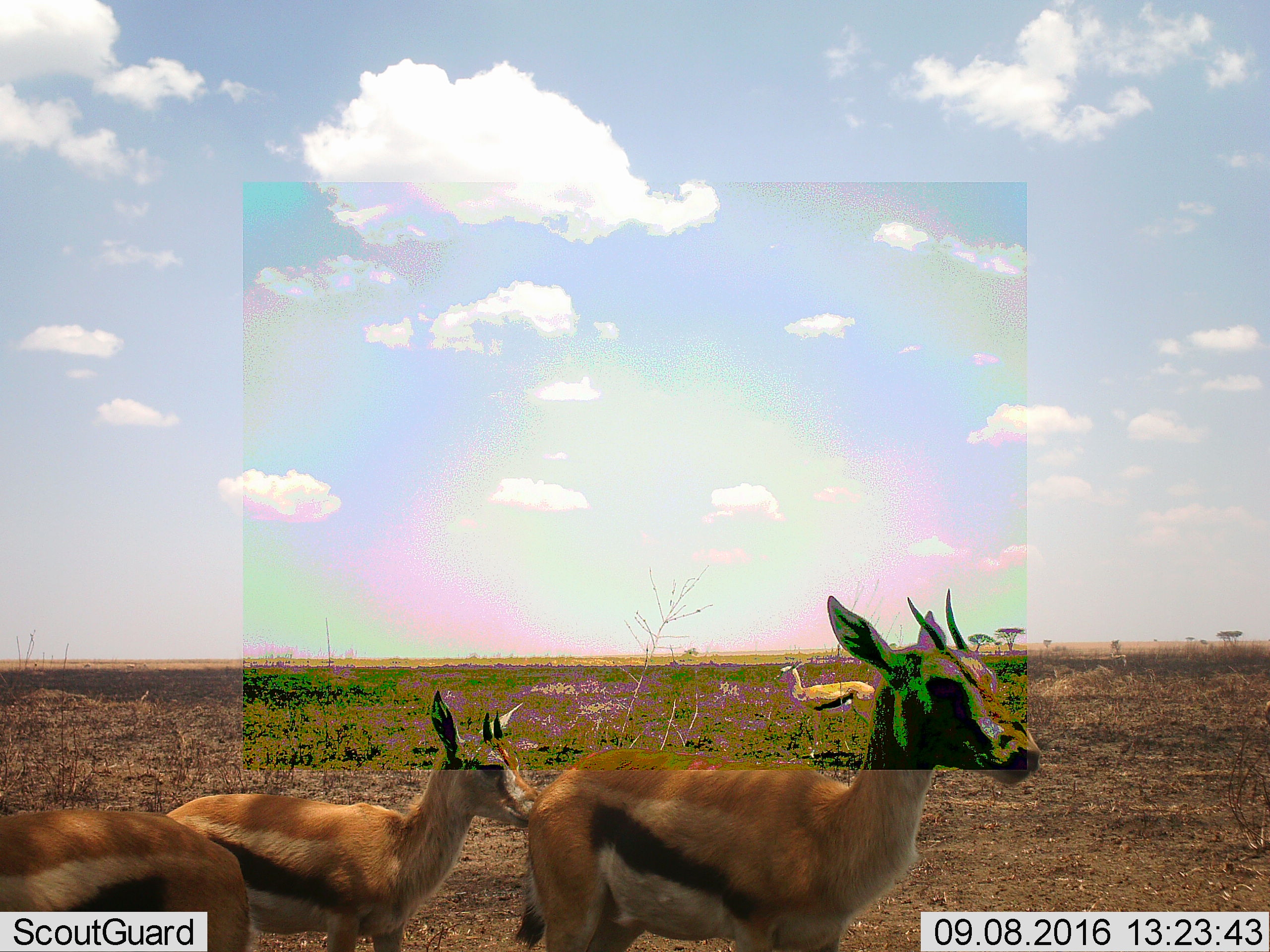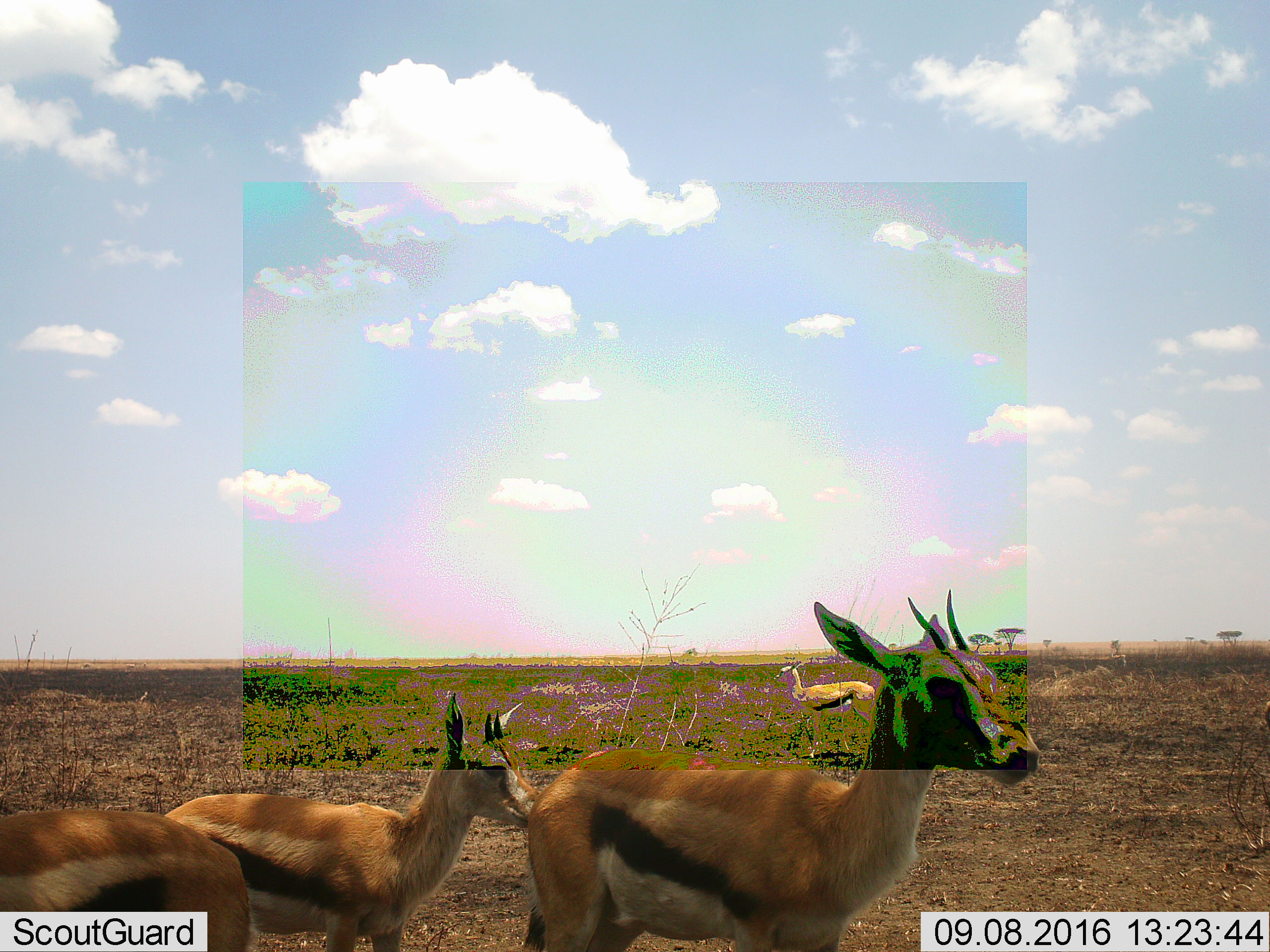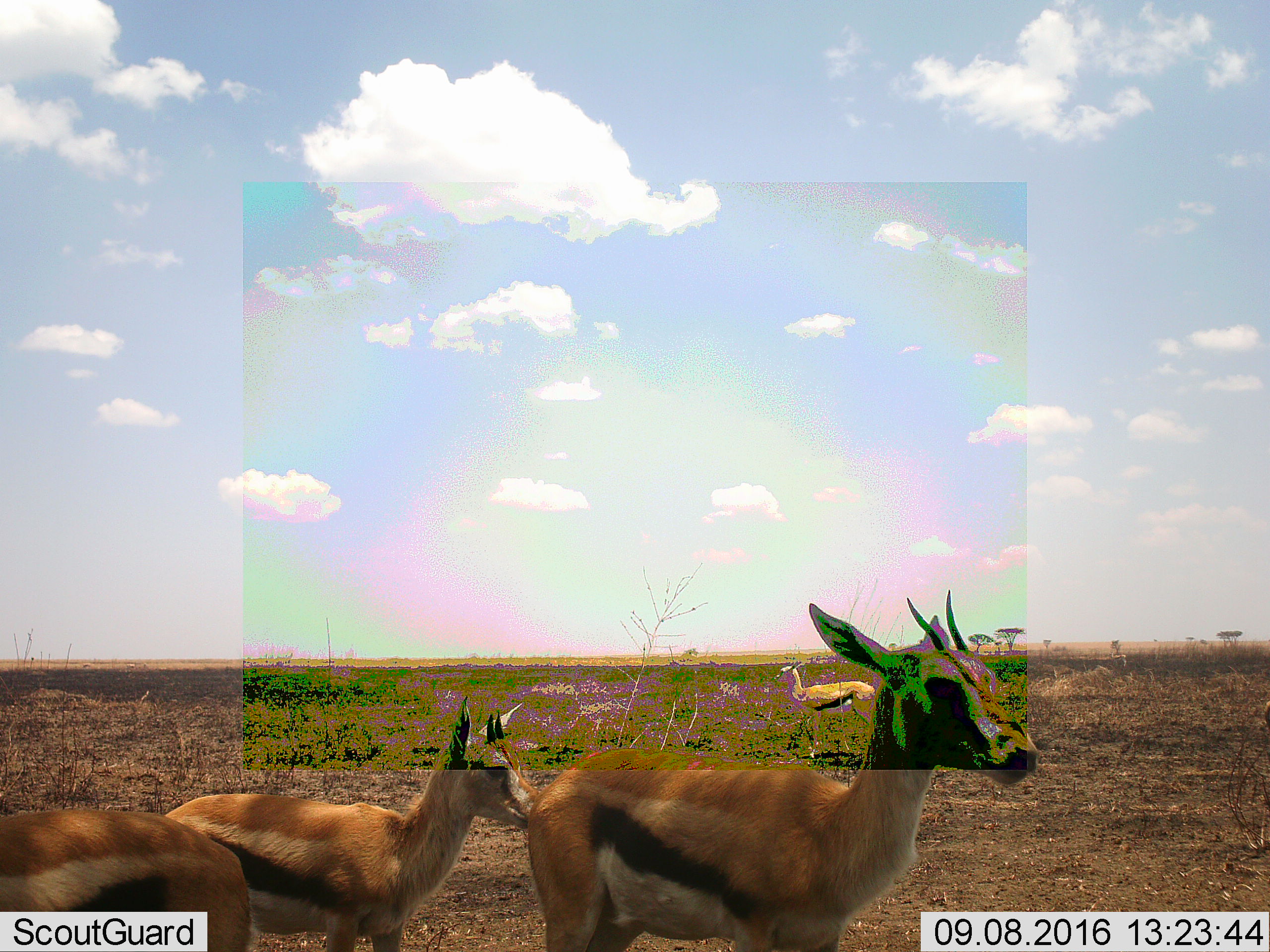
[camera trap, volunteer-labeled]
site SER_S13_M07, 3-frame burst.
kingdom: Animalia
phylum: Chordata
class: Mammalia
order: Artiodactyla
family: Bovidae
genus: Eudorcas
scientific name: Eudorcas thomsonii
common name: thomson's gazelle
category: gazellethomsons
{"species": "gazellethomsons (thomson's gazelle) (Eudorcas thomsonii)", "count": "4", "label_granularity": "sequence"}